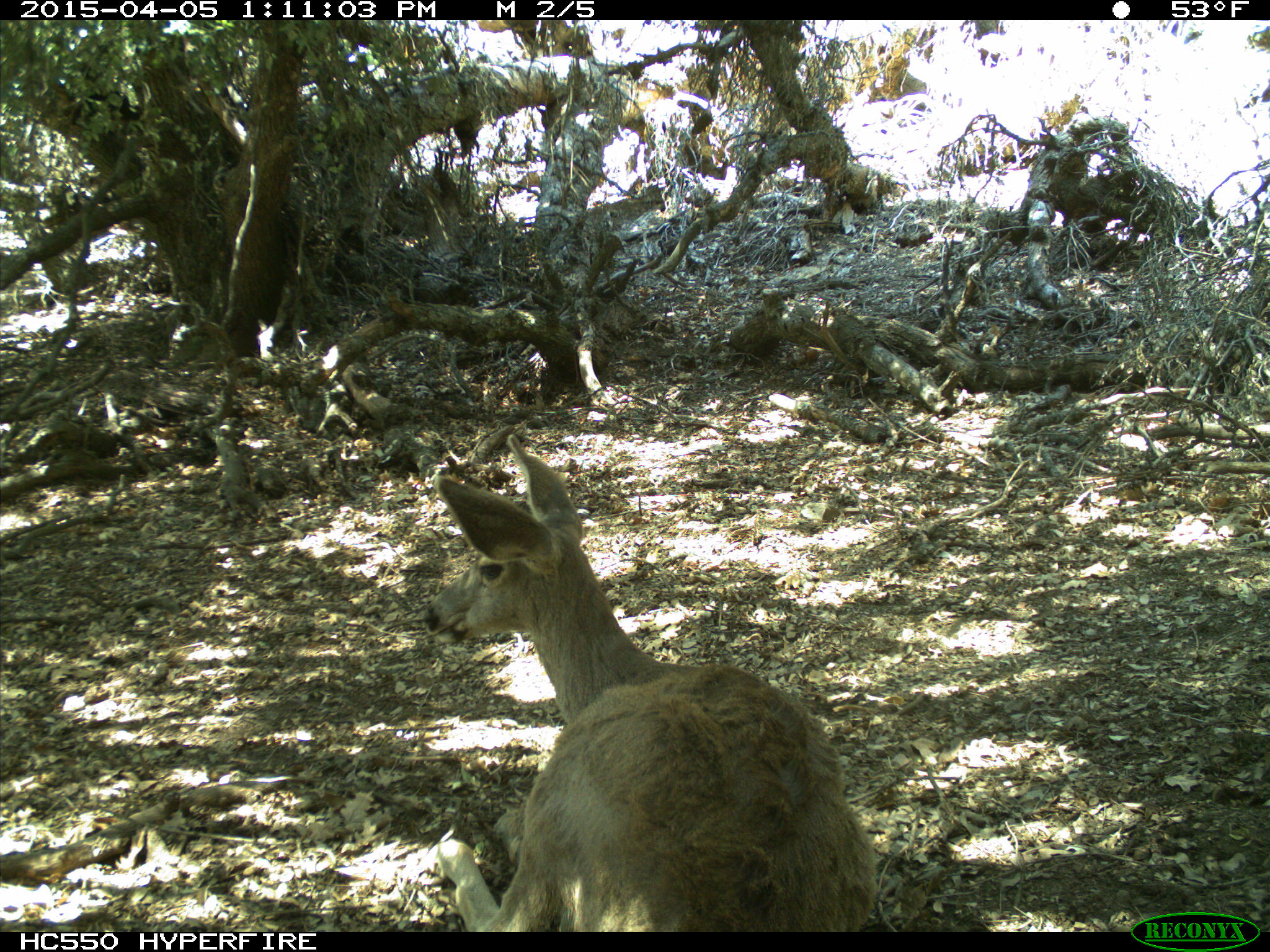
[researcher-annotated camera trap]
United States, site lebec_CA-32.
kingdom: Animalia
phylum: Chordata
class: Mammalia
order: Artiodactyla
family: Cervidae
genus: Odocoileus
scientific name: Odocoileus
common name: deer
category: unidentified deer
Unidentified deer (deer) (Odocoileus).